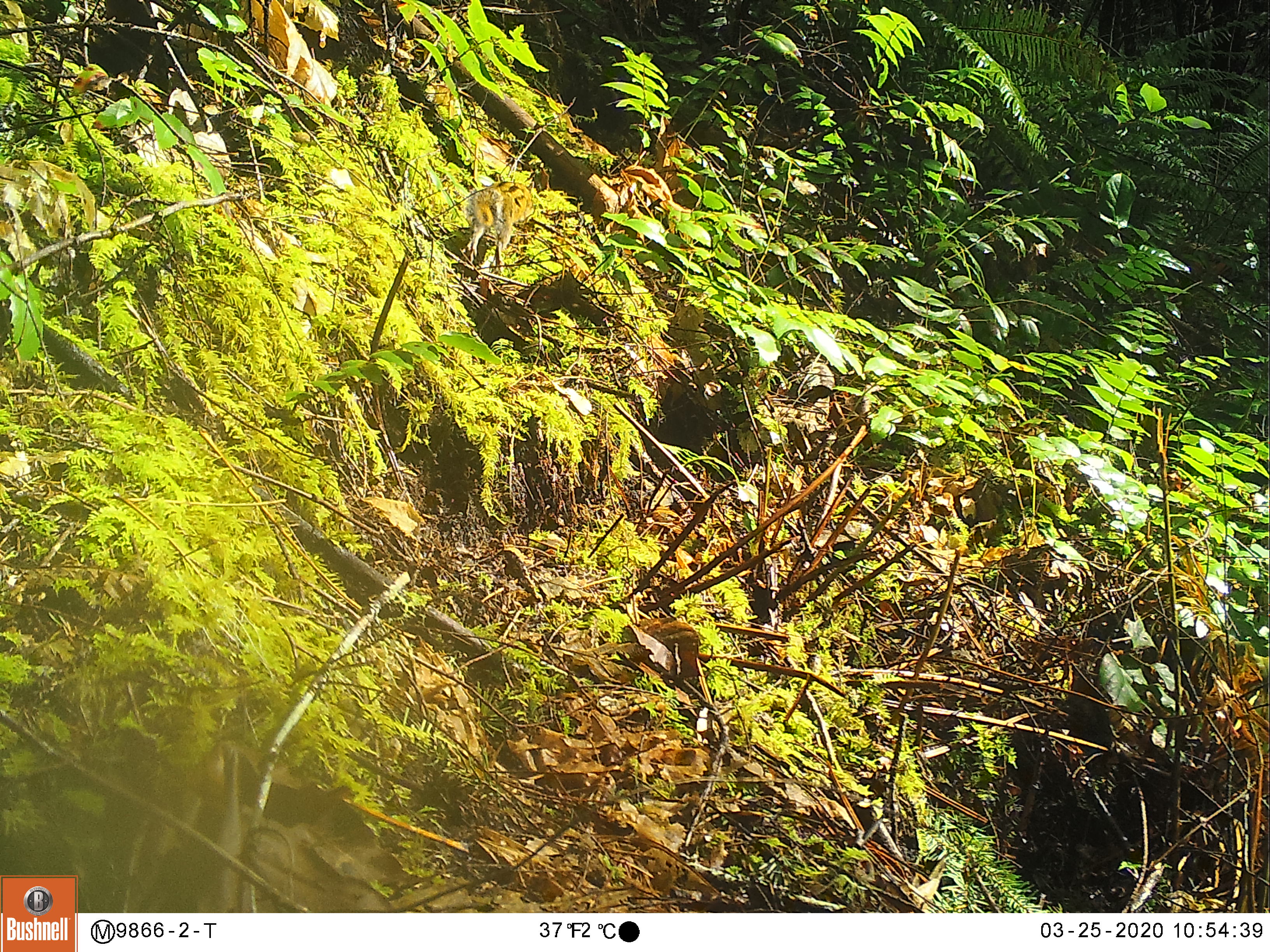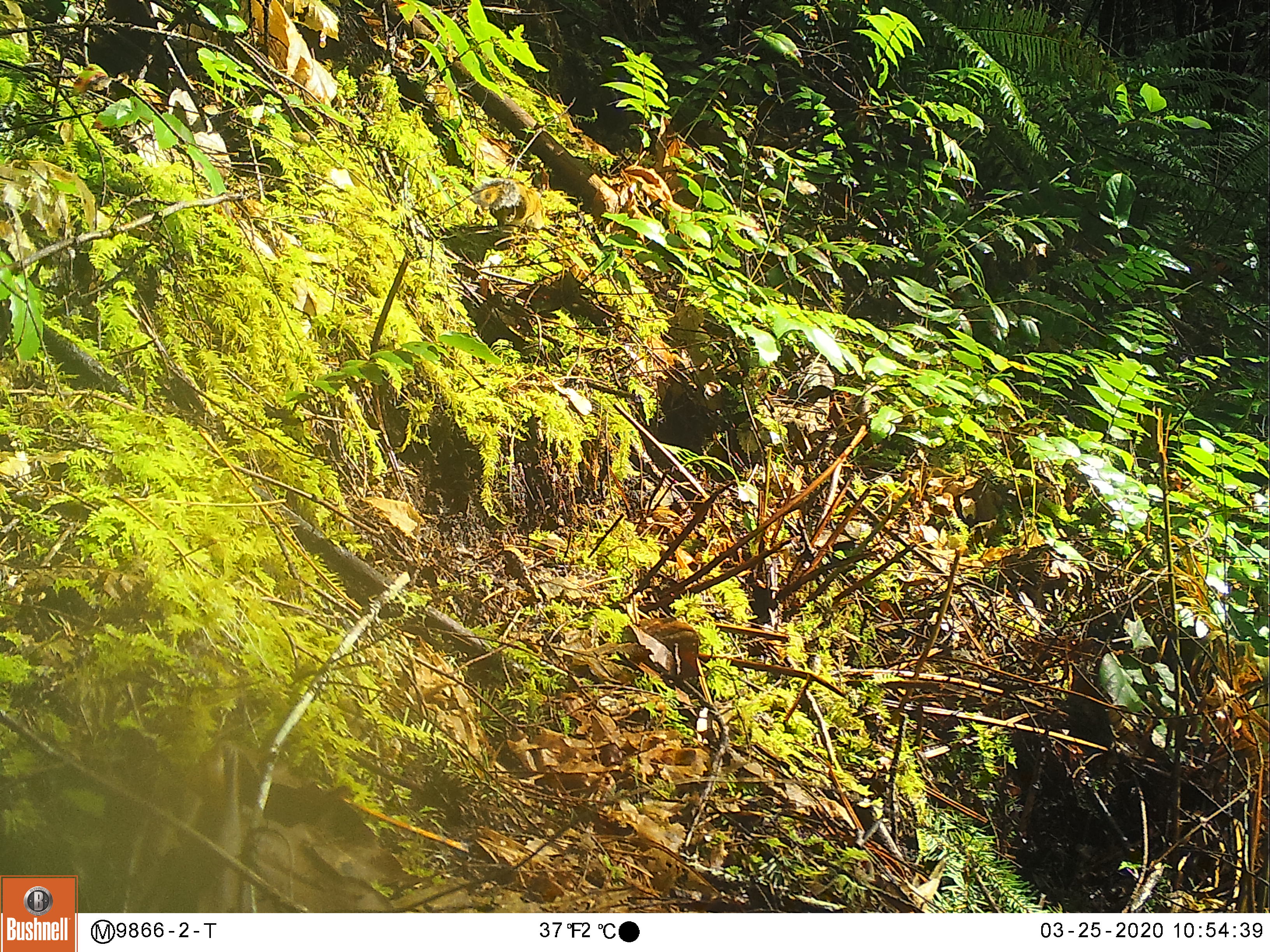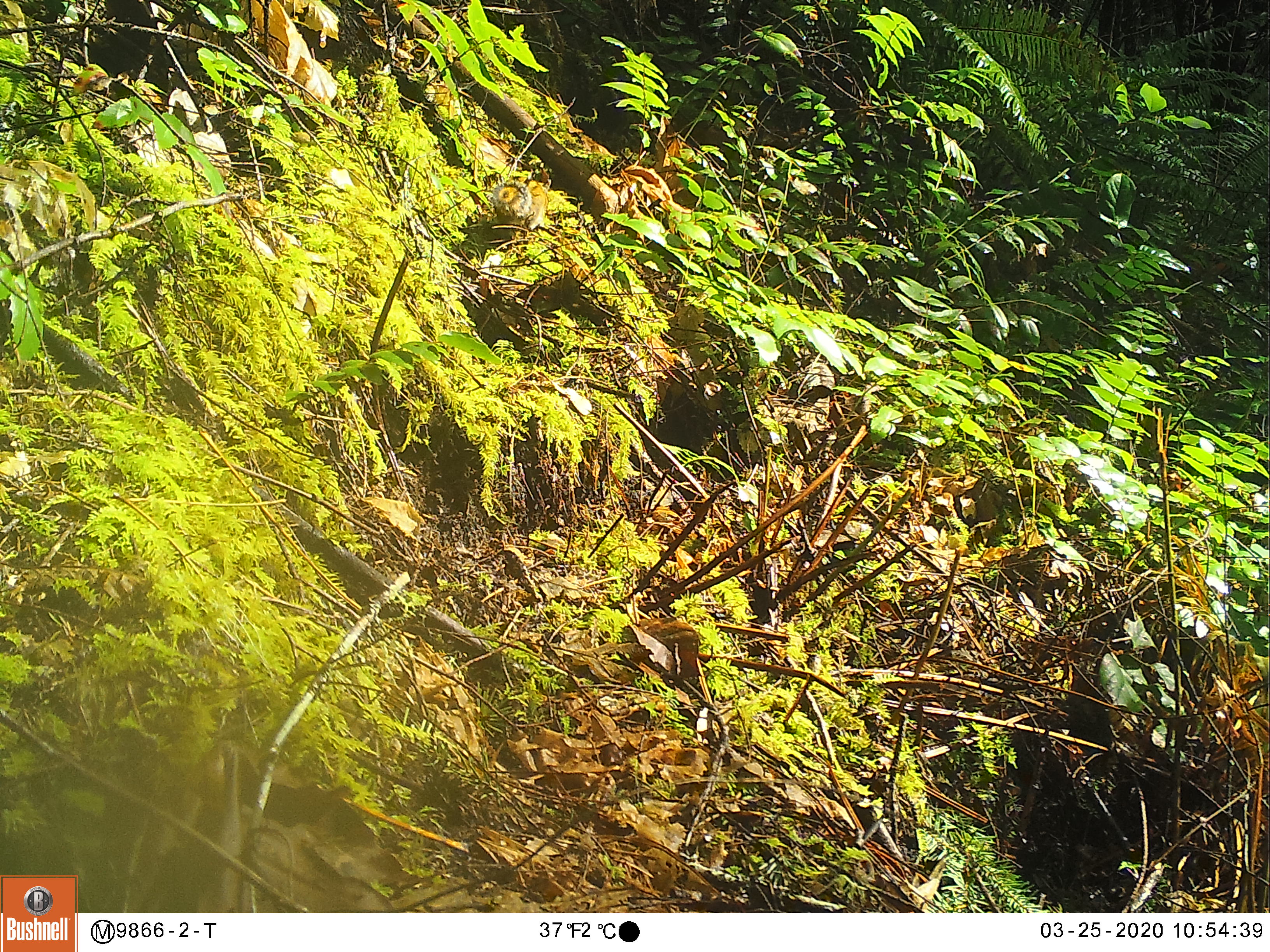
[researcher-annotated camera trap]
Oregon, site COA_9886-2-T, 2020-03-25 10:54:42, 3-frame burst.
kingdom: Animalia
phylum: Chordata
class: Mammalia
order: Rodentia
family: Sciuridae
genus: Neotamias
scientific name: Neotamias townsendii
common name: townsend's chipmunk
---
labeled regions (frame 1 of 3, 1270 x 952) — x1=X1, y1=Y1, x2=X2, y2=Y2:
townsend's chipmunk: x1=459, y1=178, x2=539, y2=268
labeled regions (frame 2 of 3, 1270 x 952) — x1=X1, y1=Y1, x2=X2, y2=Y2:
townsend's chipmunk: x1=468, y1=176, x2=549, y2=233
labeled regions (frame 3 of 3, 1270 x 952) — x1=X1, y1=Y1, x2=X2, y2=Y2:
townsend's chipmunk: x1=487, y1=173, x2=552, y2=233